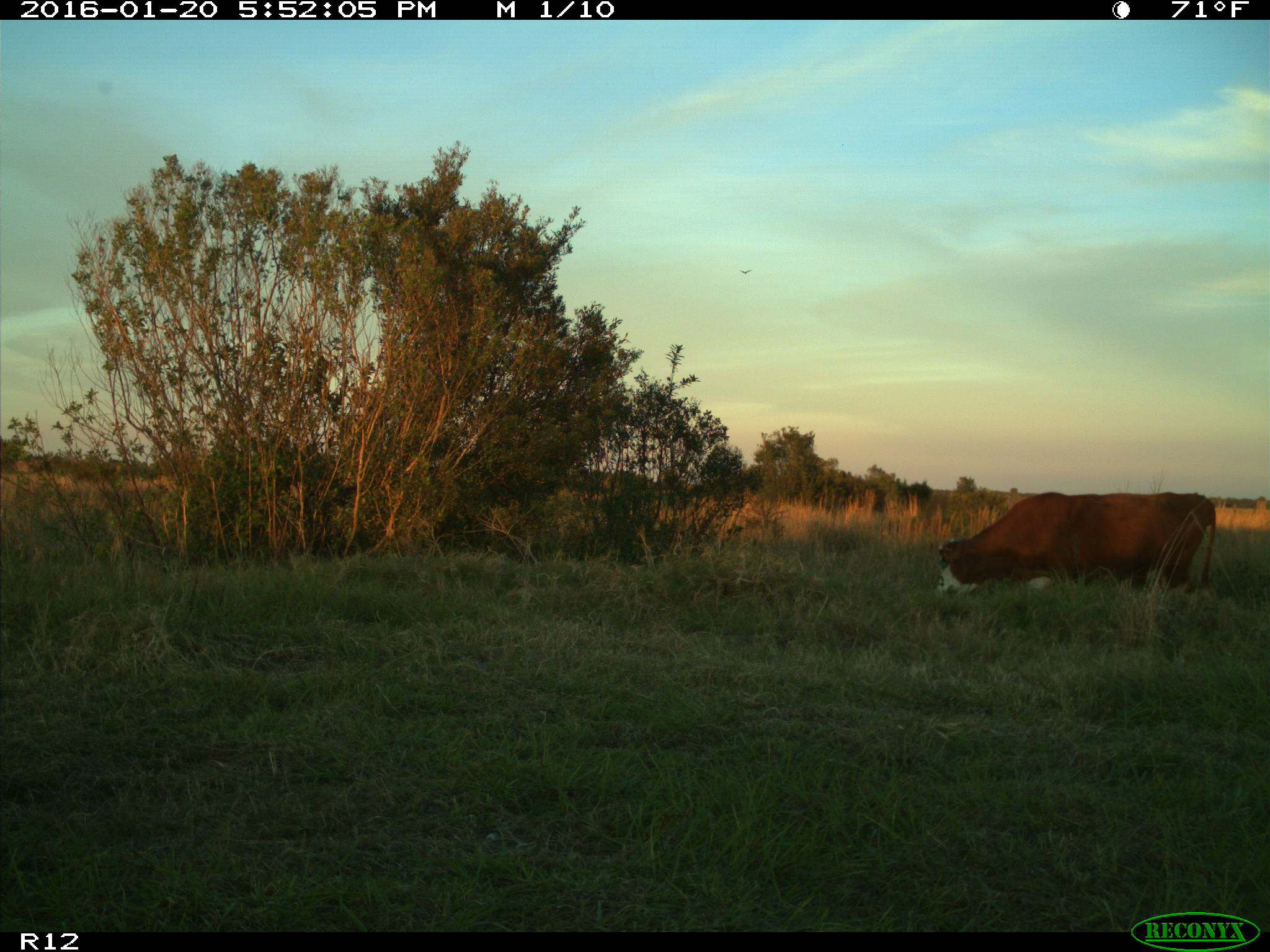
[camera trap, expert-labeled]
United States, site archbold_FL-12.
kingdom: Animalia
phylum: Chordata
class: Mammalia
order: Artiodactyla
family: Bovidae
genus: Bos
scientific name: Bos taurus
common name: domestic cow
Bos taurus (domestic cow).